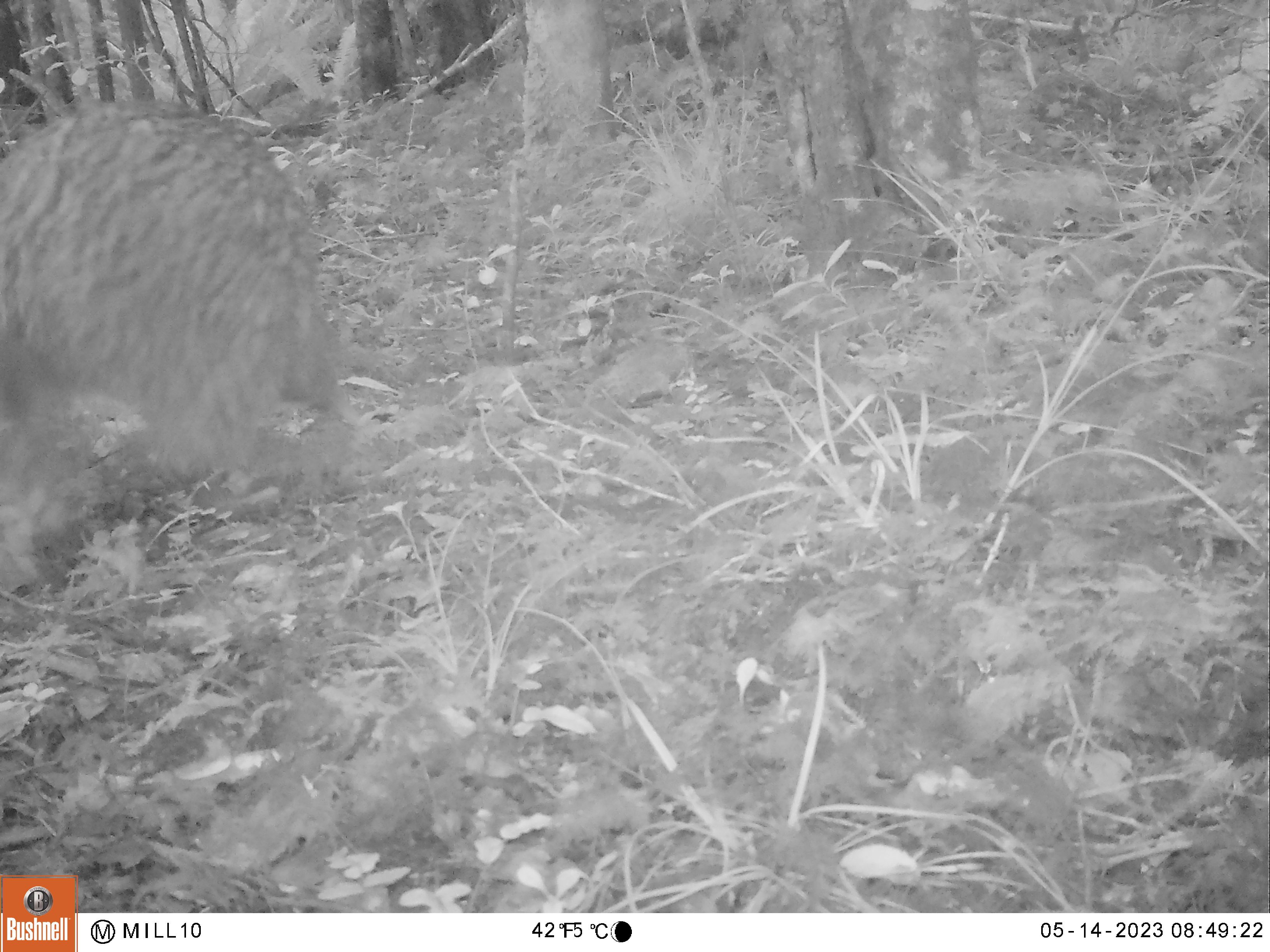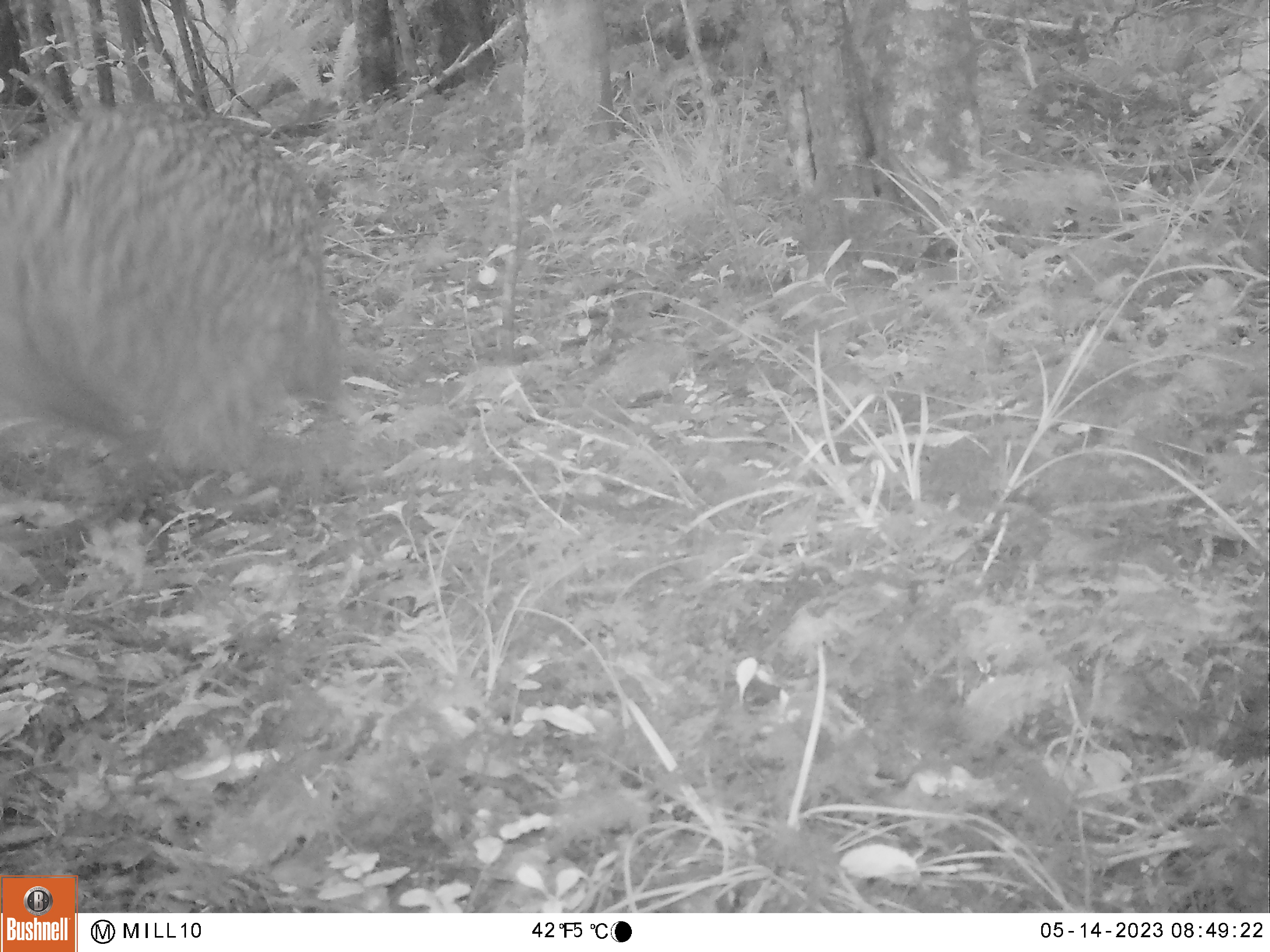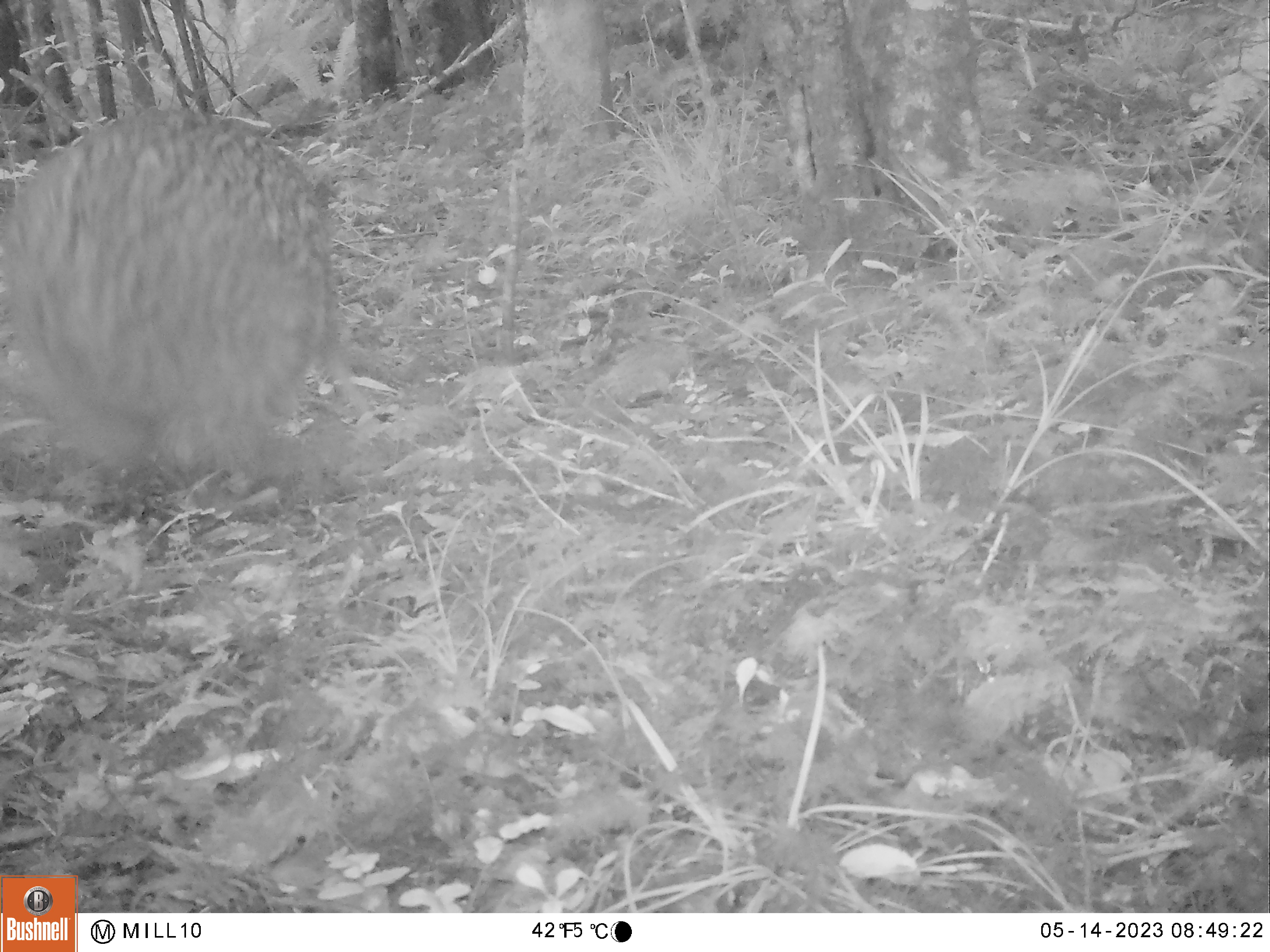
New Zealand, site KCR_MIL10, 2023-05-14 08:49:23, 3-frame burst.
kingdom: Animalia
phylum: Chordata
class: Aves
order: Apterygiformes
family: Apterygidae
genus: Apteryx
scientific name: Apteryx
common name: kiwi